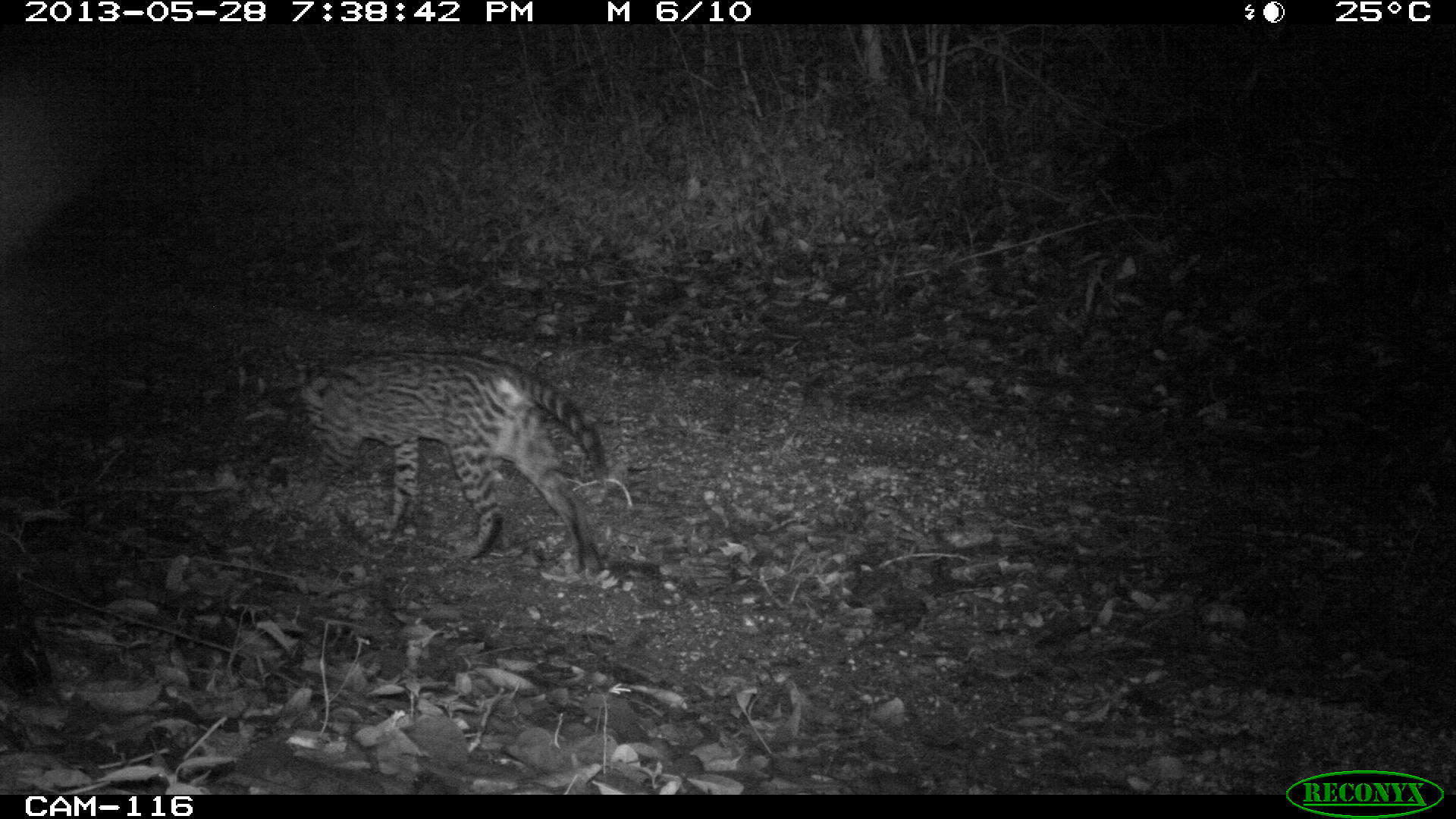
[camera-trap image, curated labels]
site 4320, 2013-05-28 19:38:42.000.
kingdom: Animalia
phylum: Chordata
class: Mammalia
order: Carnivora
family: Felidae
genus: Leopardus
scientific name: Leopardus pardalis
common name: ocelot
Leopardus pardalis (ocelot), count 1.